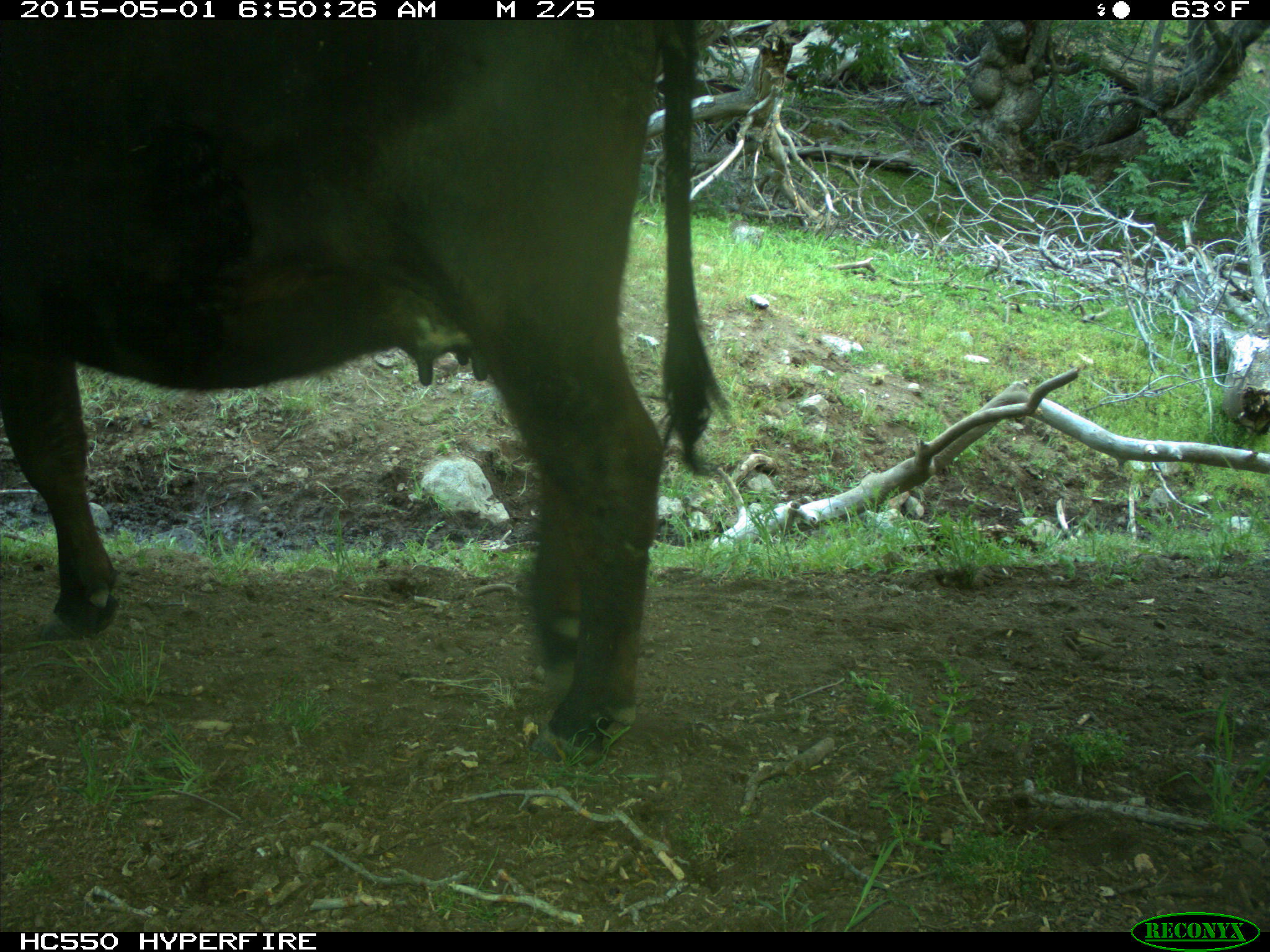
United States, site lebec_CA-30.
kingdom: Animalia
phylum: Chordata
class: Mammalia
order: Artiodactyla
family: Bovidae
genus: Bos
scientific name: Bos taurus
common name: domestic cow